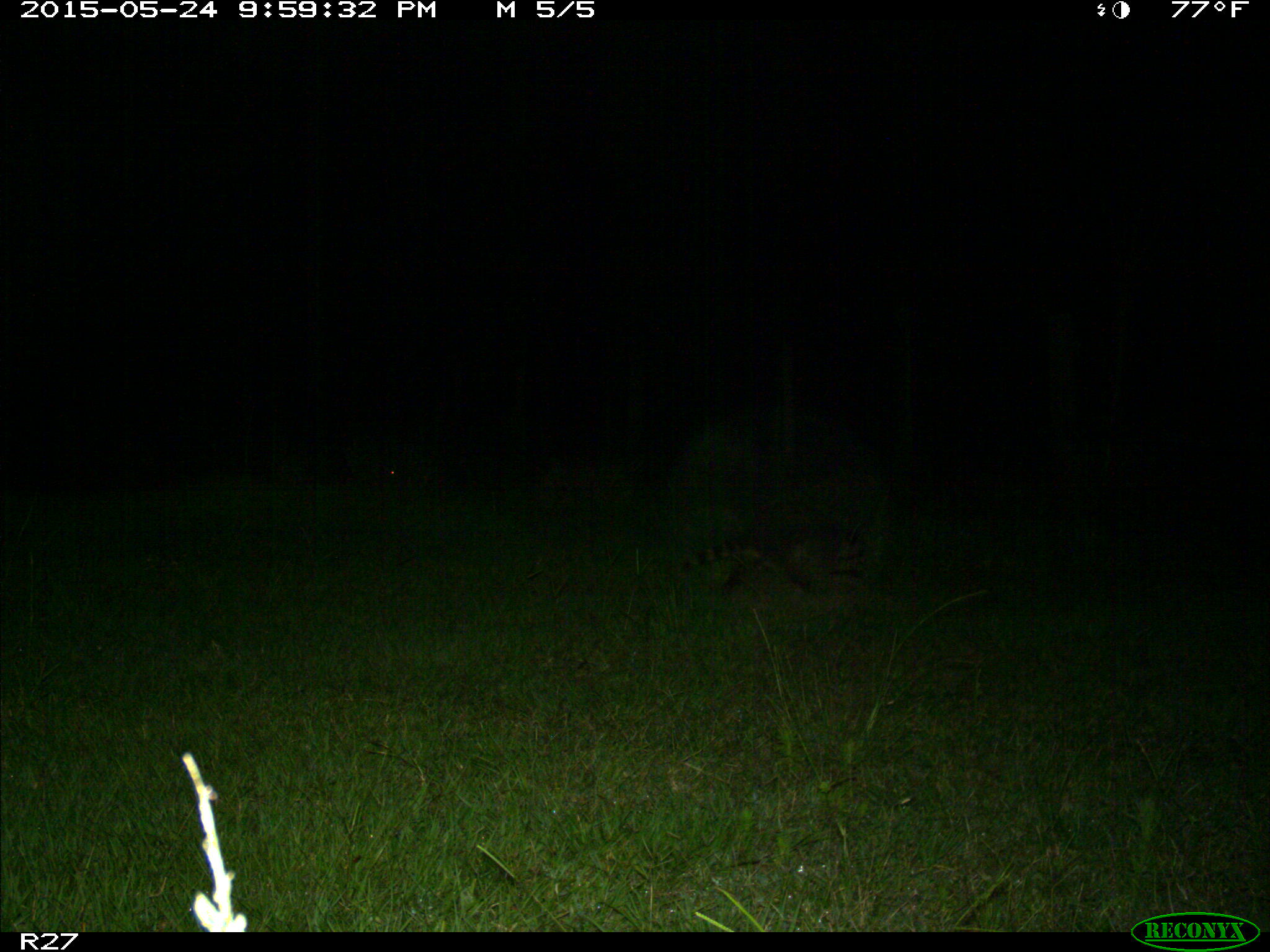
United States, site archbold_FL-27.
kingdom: Animalia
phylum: Chordata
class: Mammalia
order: Carnivora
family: Procyonidae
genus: Procyon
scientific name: Procyon lotor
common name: common raccoon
Procyon lotor (common raccoon).